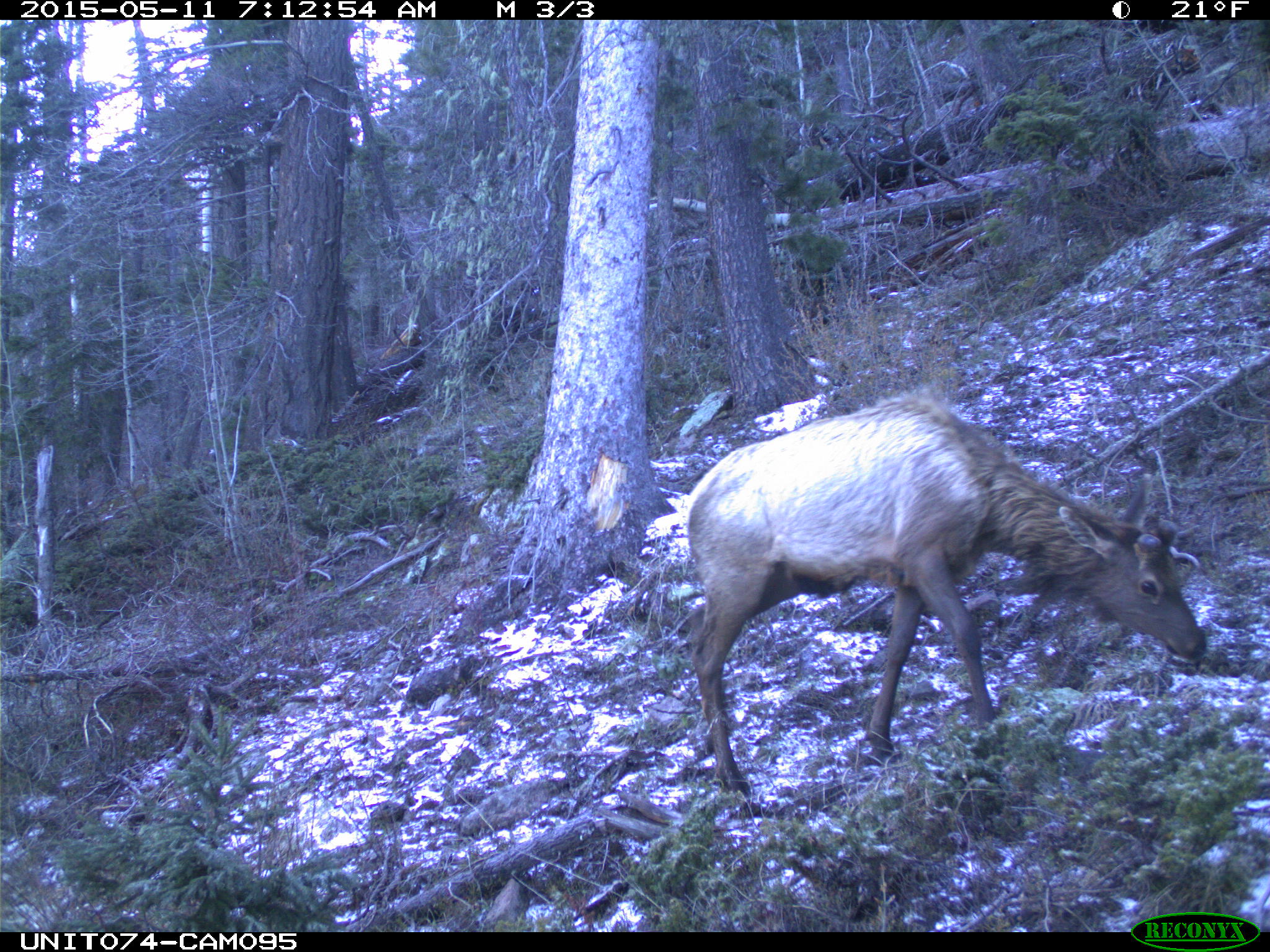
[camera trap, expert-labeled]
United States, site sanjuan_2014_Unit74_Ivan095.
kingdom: Animalia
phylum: Chordata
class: Mammalia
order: Artiodactyla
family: Cervidae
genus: Cervus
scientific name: Cervus elaphus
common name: red deer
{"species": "Cervus elaphus (red deer)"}